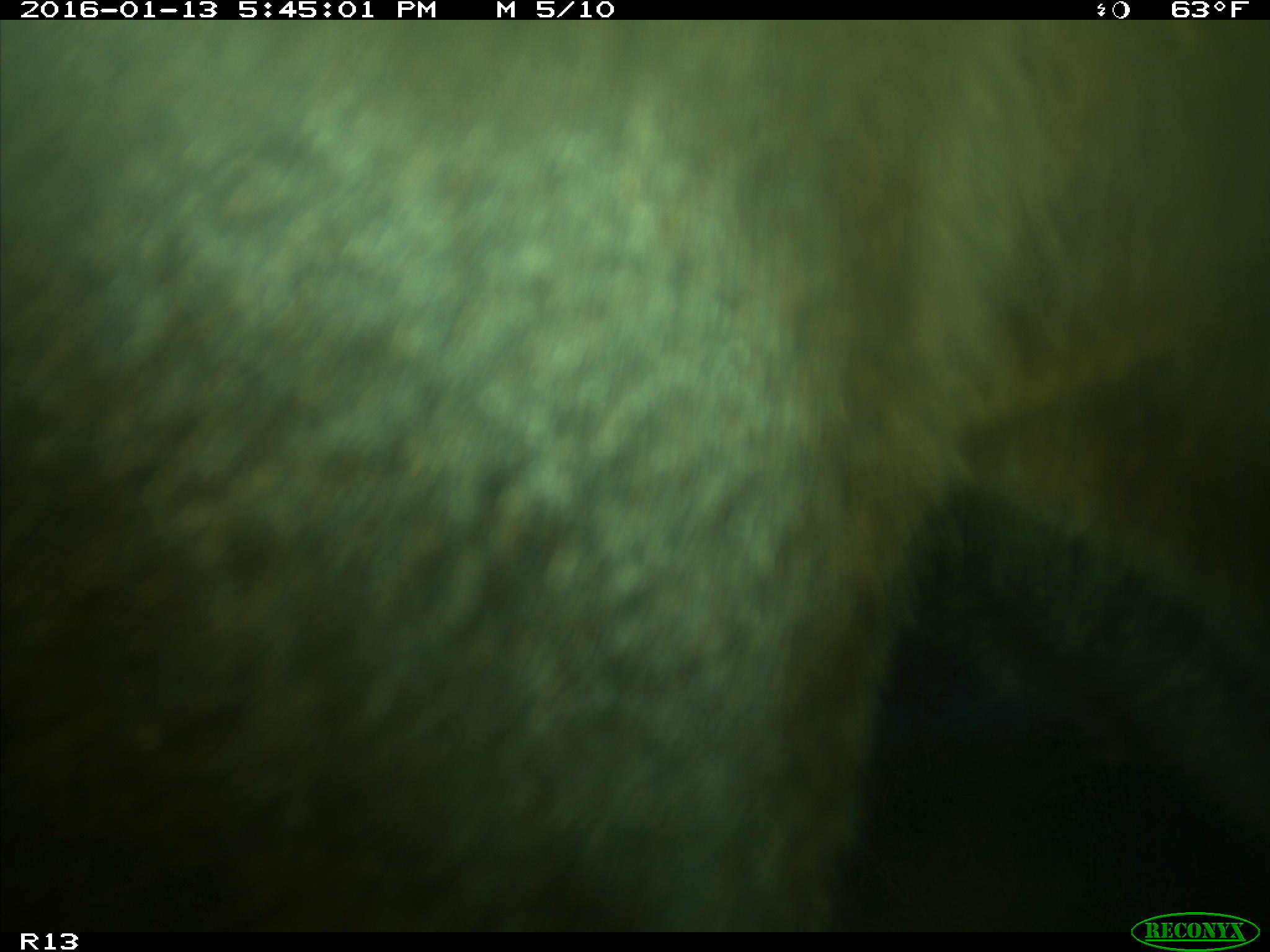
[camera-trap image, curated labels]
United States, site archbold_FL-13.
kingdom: Animalia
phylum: Chordata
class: Mammalia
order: Artiodactyla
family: Bovidae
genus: Bos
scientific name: Bos taurus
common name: domestic cow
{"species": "Bos taurus (domestic cow)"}